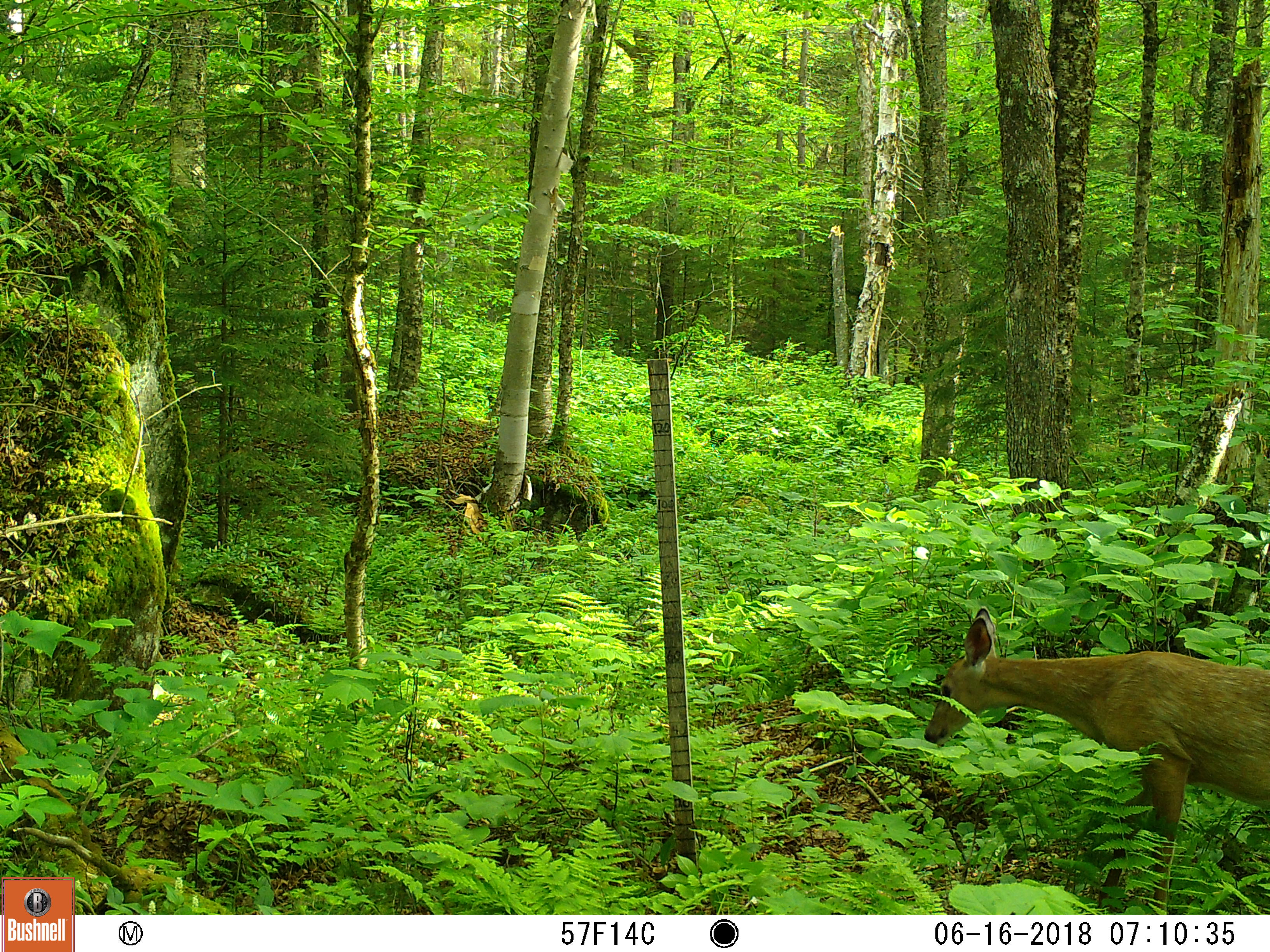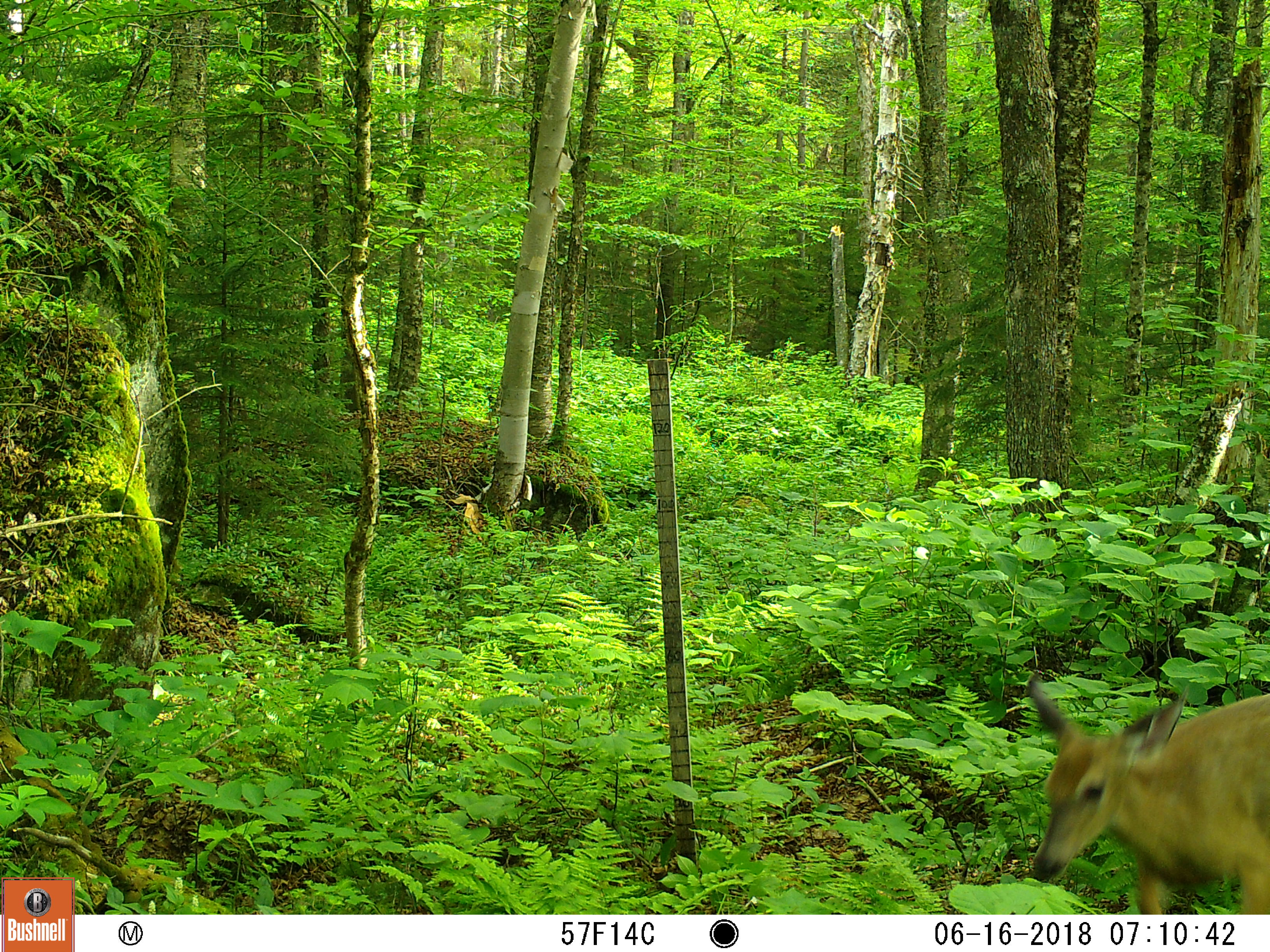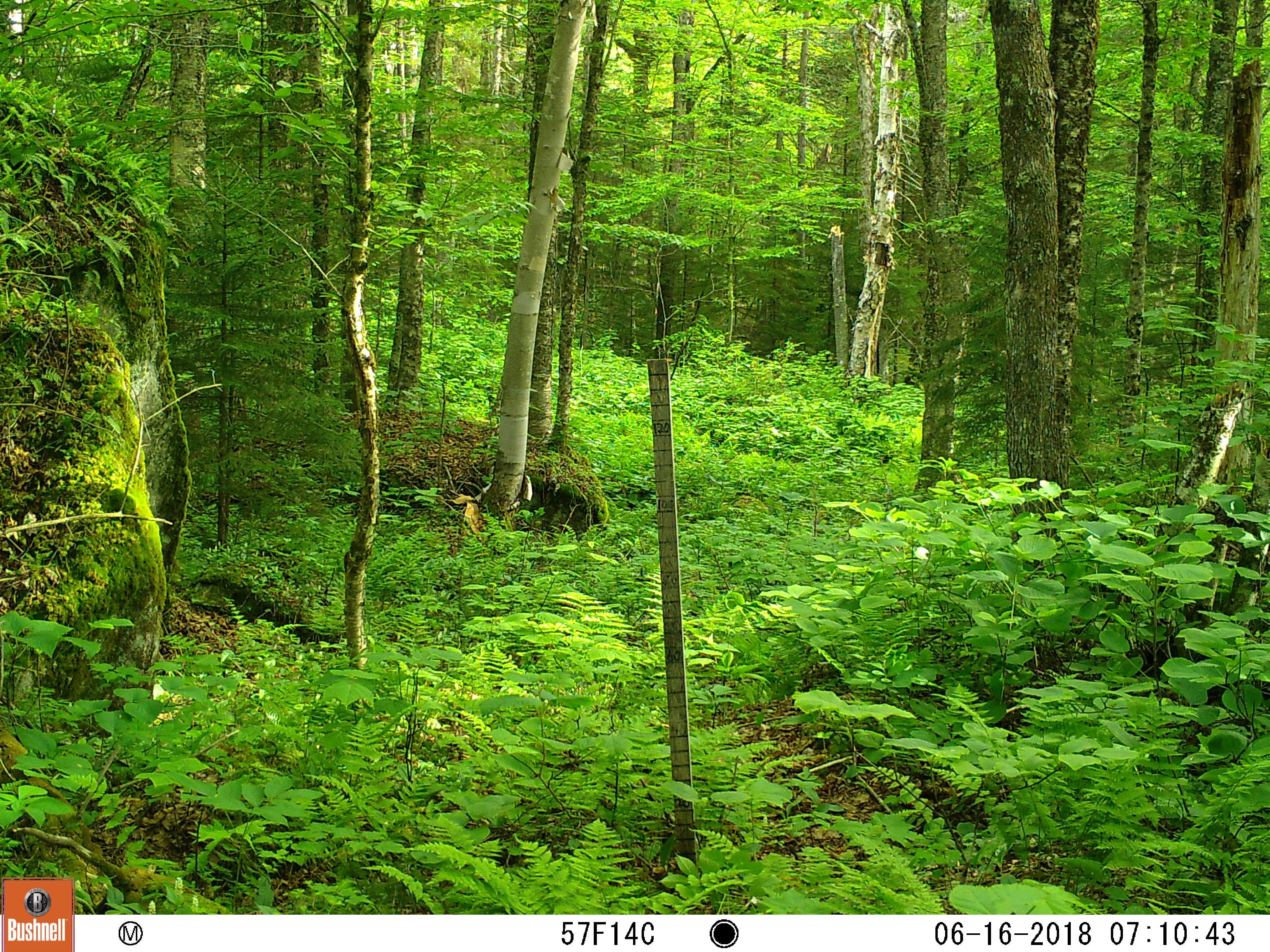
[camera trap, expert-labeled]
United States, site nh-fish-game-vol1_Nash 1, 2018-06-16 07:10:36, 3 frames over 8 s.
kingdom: Animalia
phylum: Chordata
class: Mammalia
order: Artiodactyla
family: Cervidae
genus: Odocoileus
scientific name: Odocoileus virginianus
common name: white-tailed deer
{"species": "white-tailed deer (Odocoileus virginianus)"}